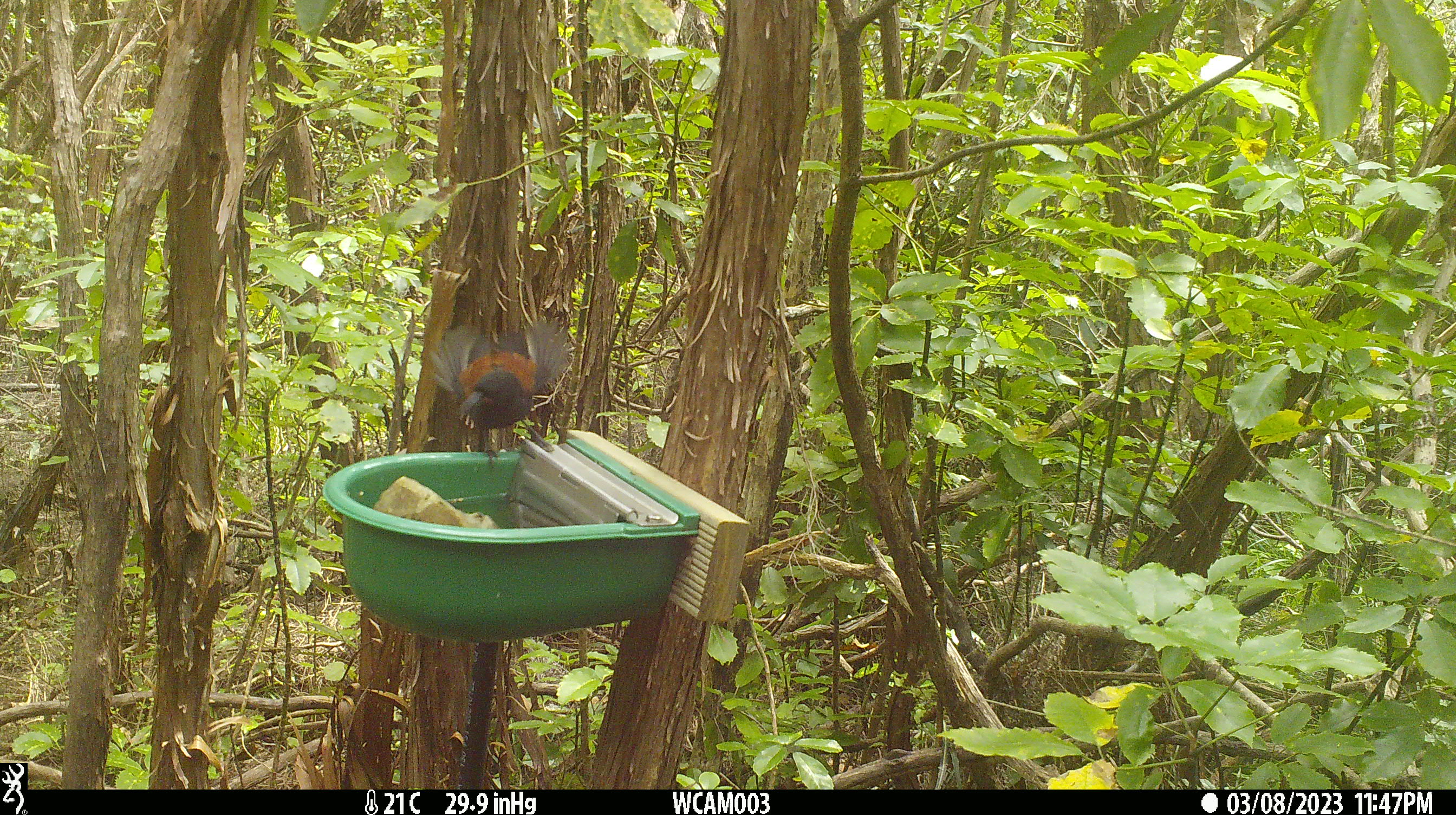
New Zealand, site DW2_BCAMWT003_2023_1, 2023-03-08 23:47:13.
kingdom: Animalia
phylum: Chordata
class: Aves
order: Passeriformes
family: Callaeidae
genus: Philesturnus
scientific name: Philesturnus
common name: saddlebacks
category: tieke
Tieke (saddlebacks) (Philesturnus).